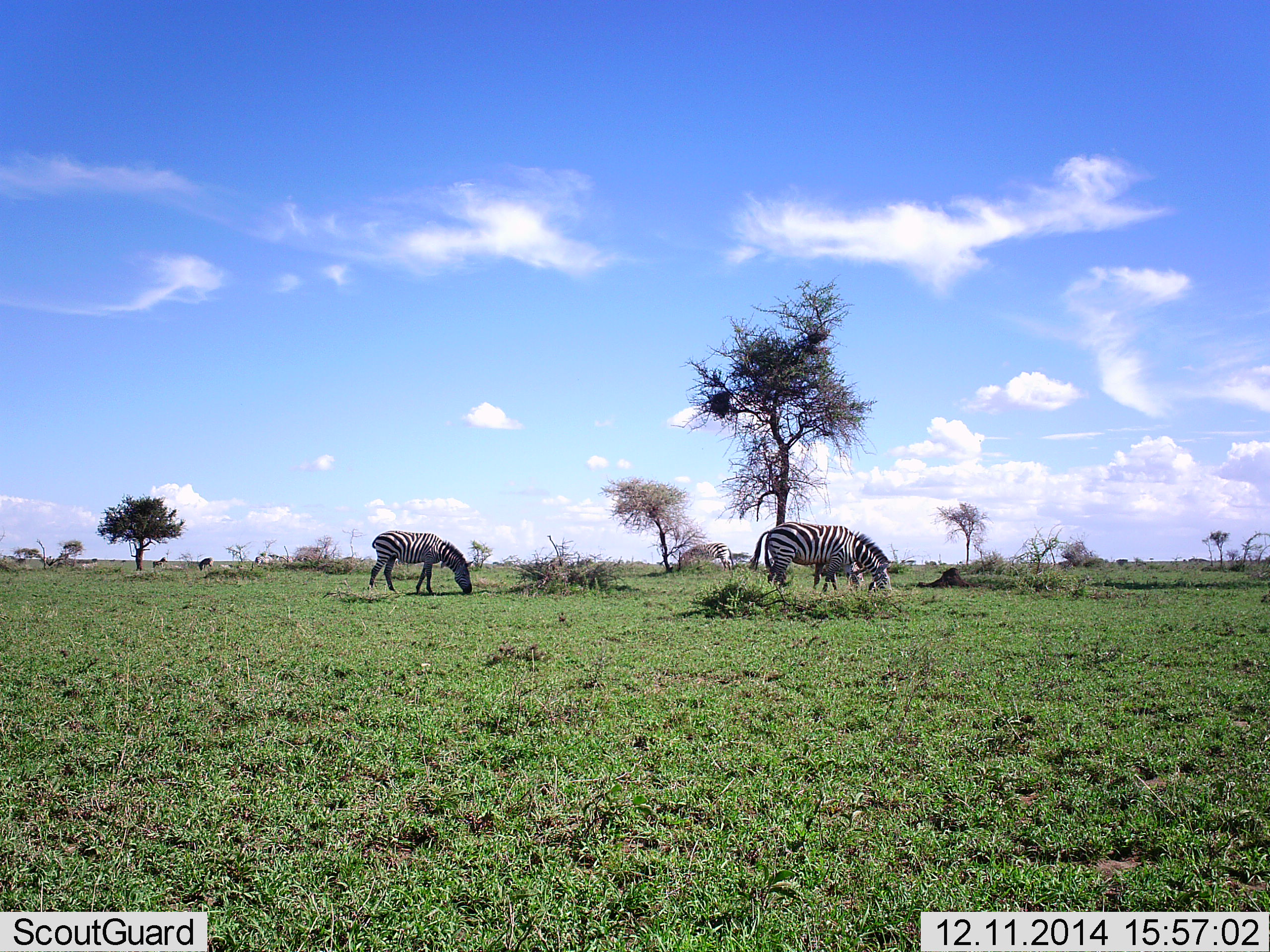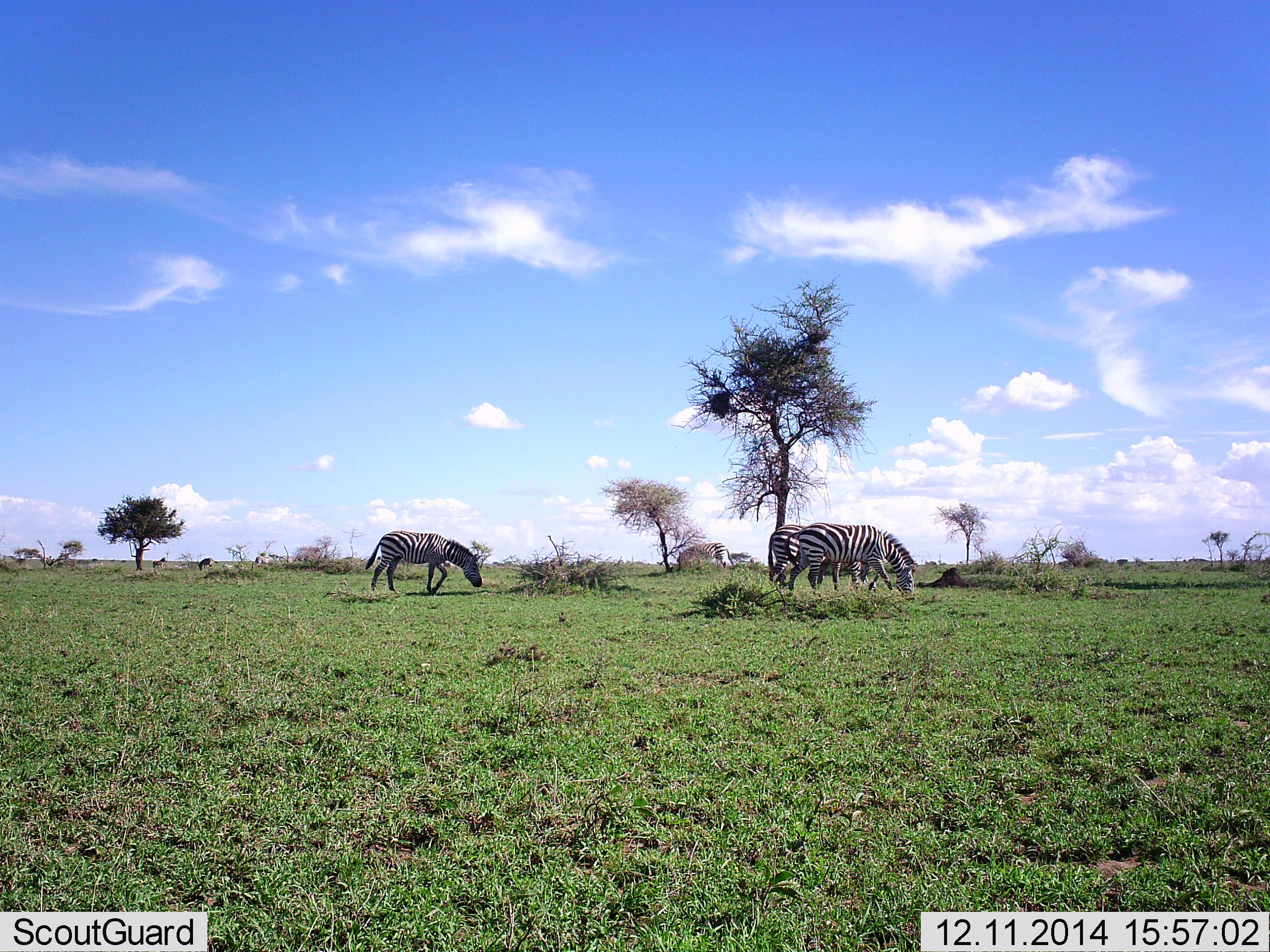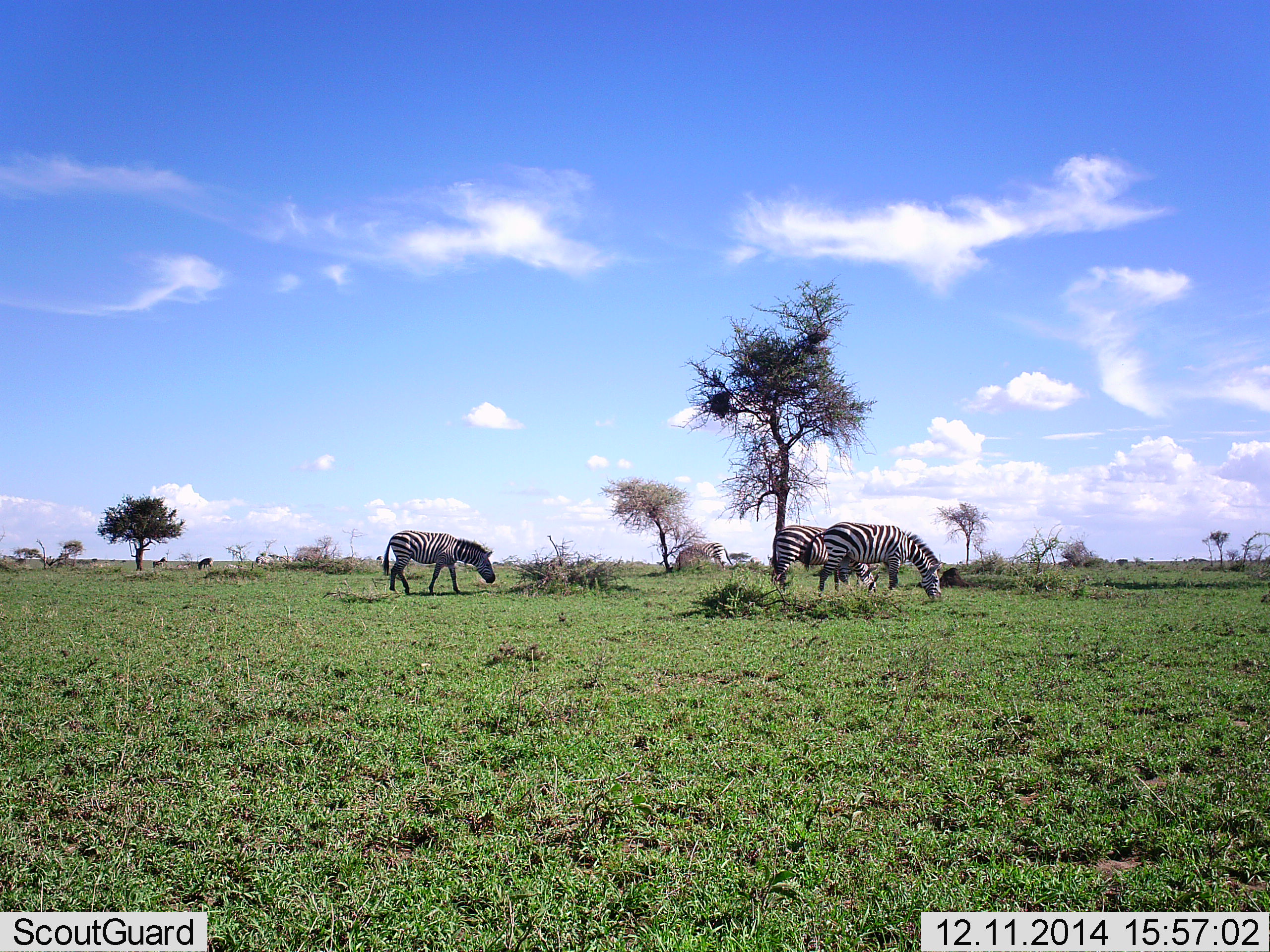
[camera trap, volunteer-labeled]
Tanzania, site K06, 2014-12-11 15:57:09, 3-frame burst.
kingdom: Animalia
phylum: Chordata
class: Mammalia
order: Perissodactyla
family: Equidae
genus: Equus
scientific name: Equus quagga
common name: plains zebra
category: zebra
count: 4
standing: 54%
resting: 0%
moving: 46%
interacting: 8%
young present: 0%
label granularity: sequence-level